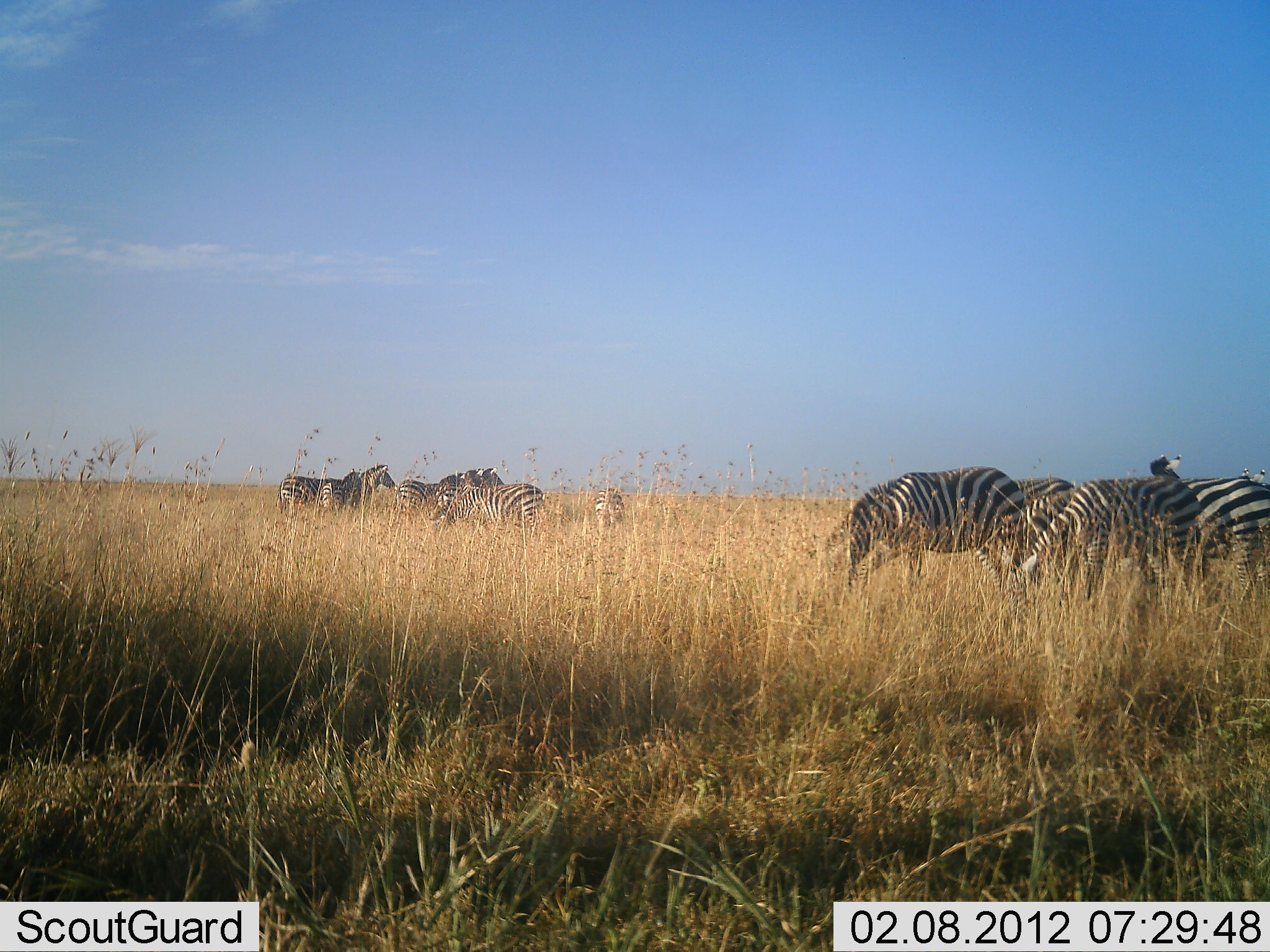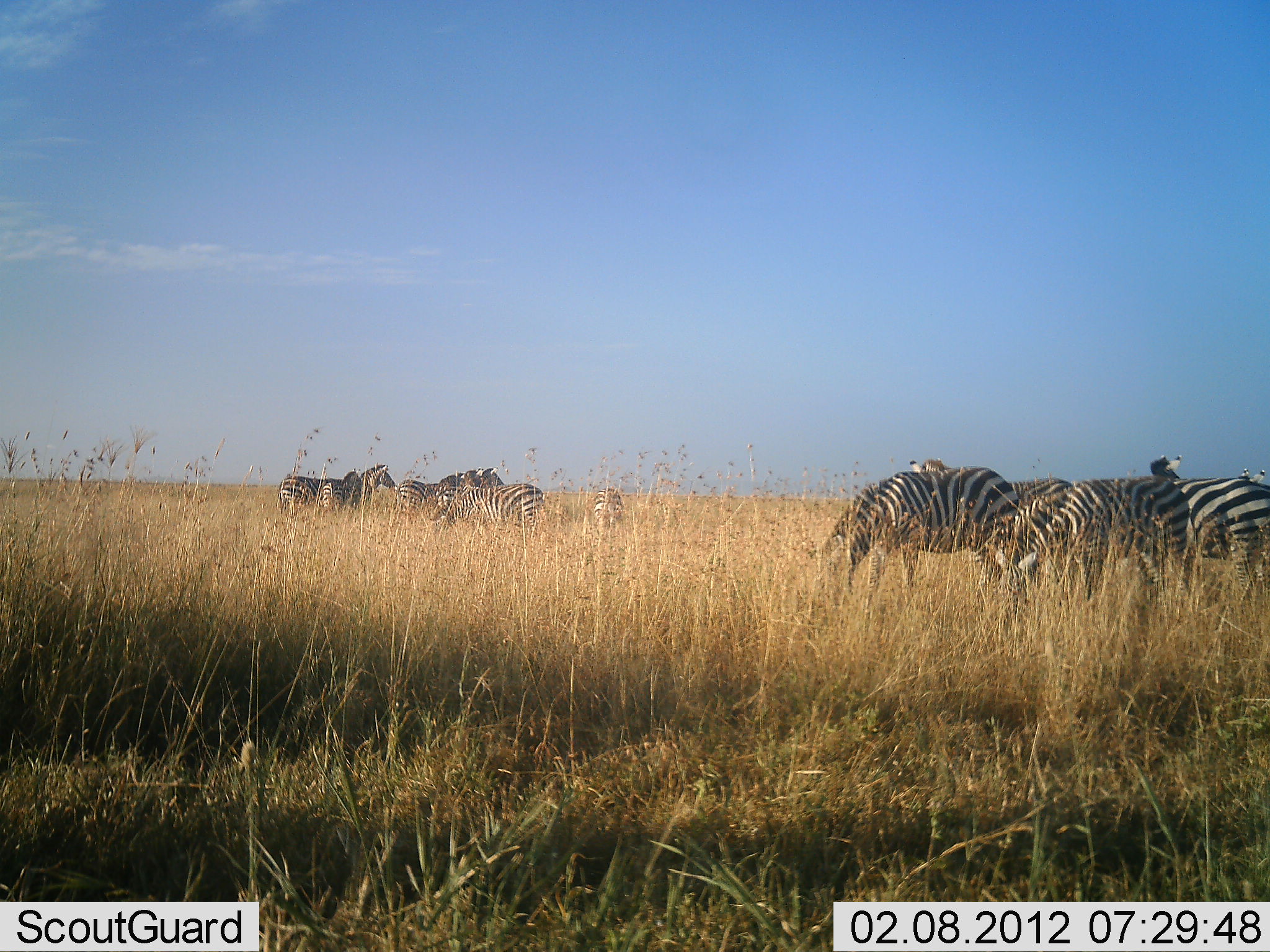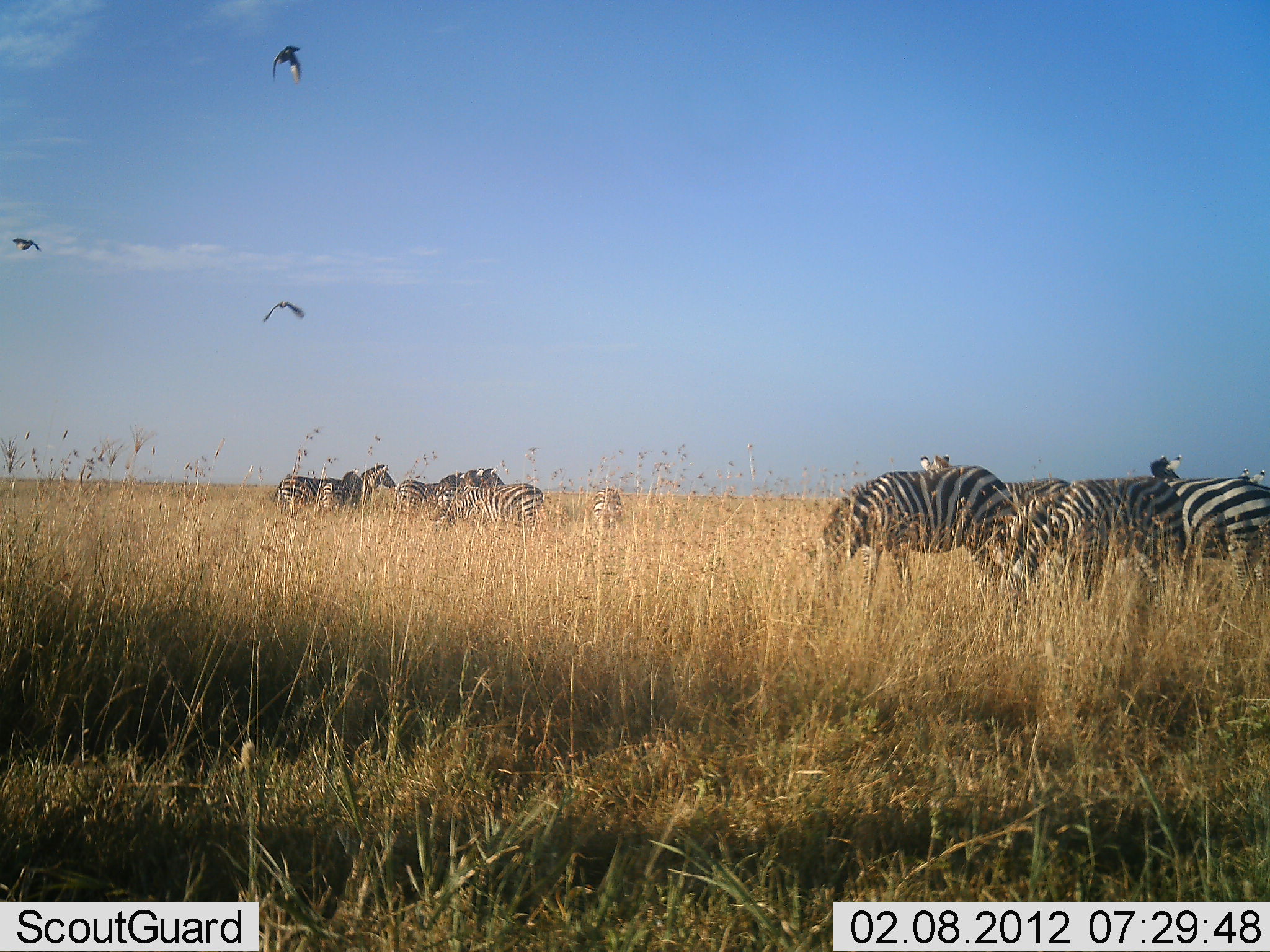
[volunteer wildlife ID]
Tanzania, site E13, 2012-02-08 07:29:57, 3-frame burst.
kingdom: Animalia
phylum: Chordata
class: Mammalia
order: Perissodactyla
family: Equidae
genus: Equus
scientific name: Equus quagga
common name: plains zebra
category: zebra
Zebra (plains zebra) (Equus quagga), count 10. Behavior (volunteer vote fractions): standing 43%, resting 0%, moving 10%, interacting 0%. Young present (vote fraction): 10%. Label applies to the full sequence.